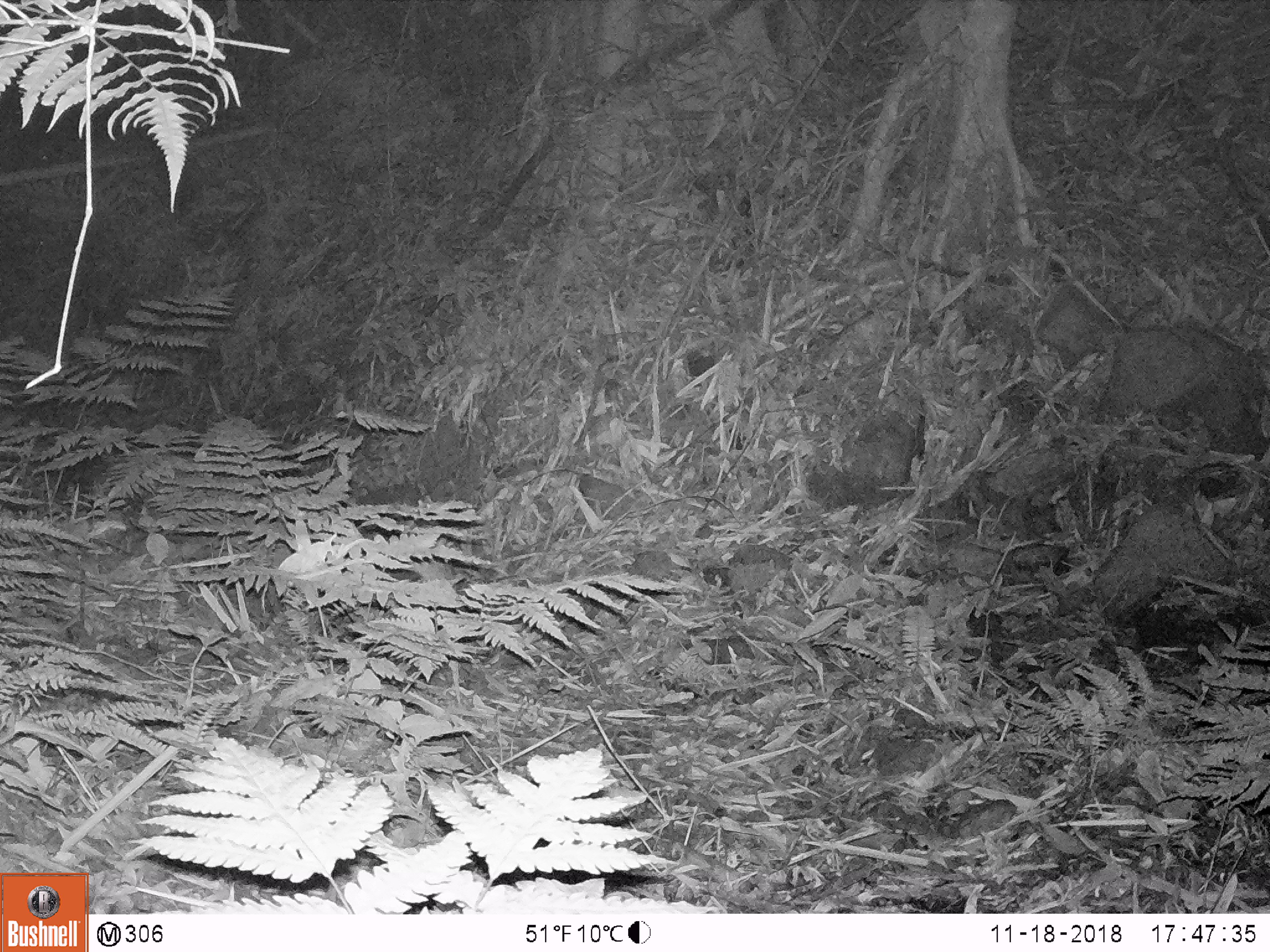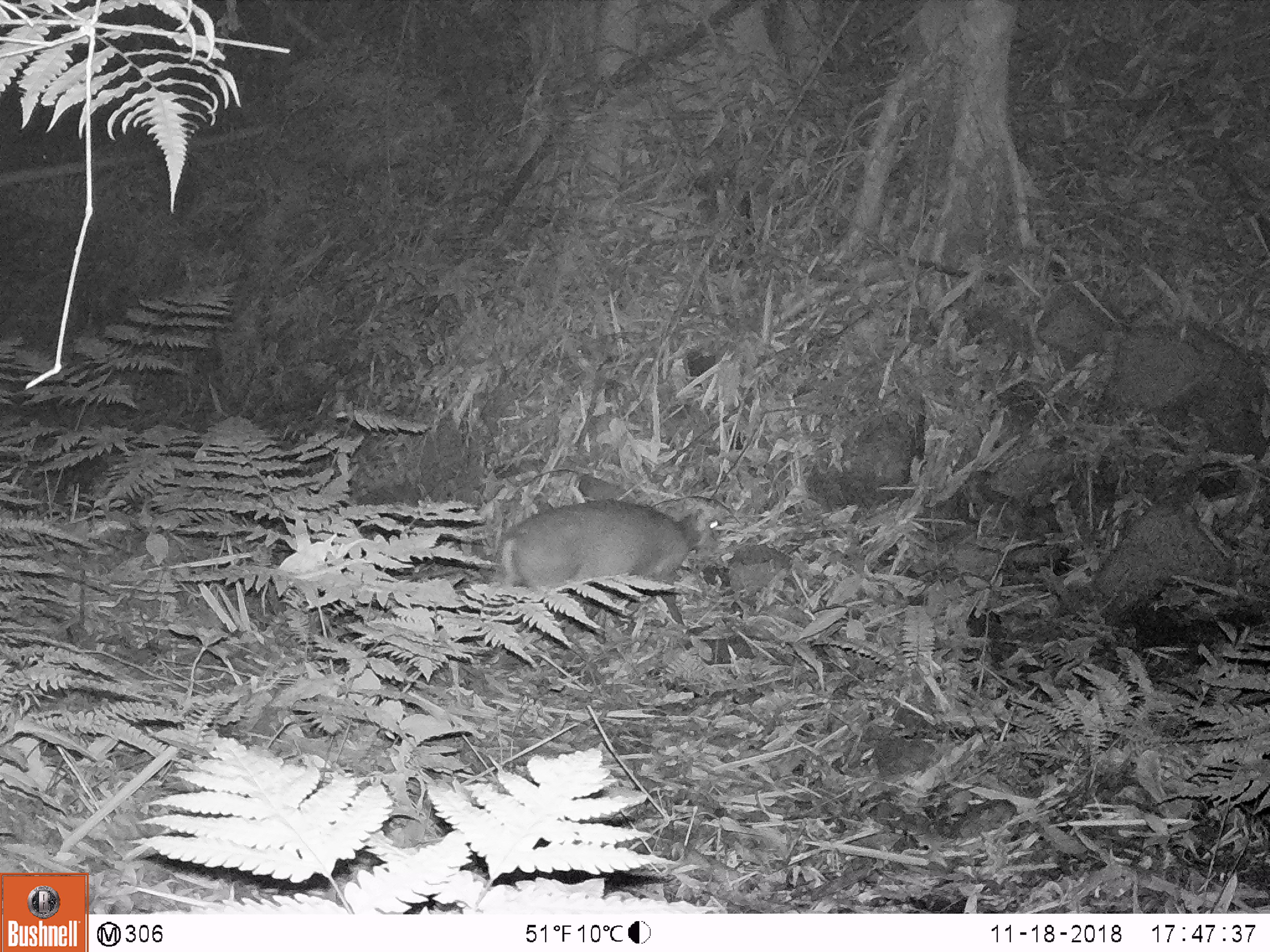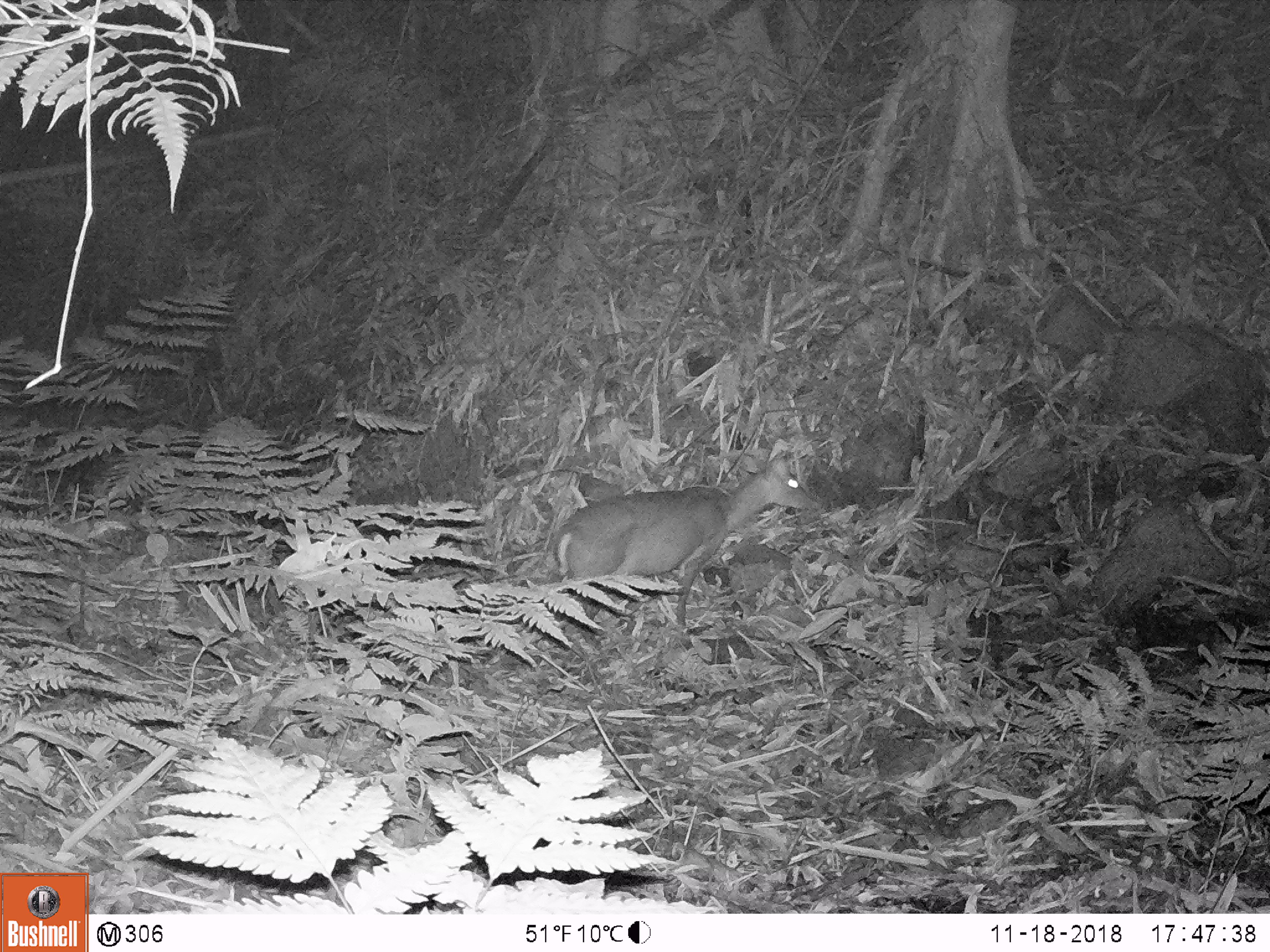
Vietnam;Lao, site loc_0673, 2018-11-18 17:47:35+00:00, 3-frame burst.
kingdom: Animalia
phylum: Chordata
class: Mammalia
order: Artiodactyla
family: Cervidae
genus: Muntiacus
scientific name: Muntiacus rooseveltorum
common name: roosevelt's muntjac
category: roosevelts muntjac group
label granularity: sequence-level